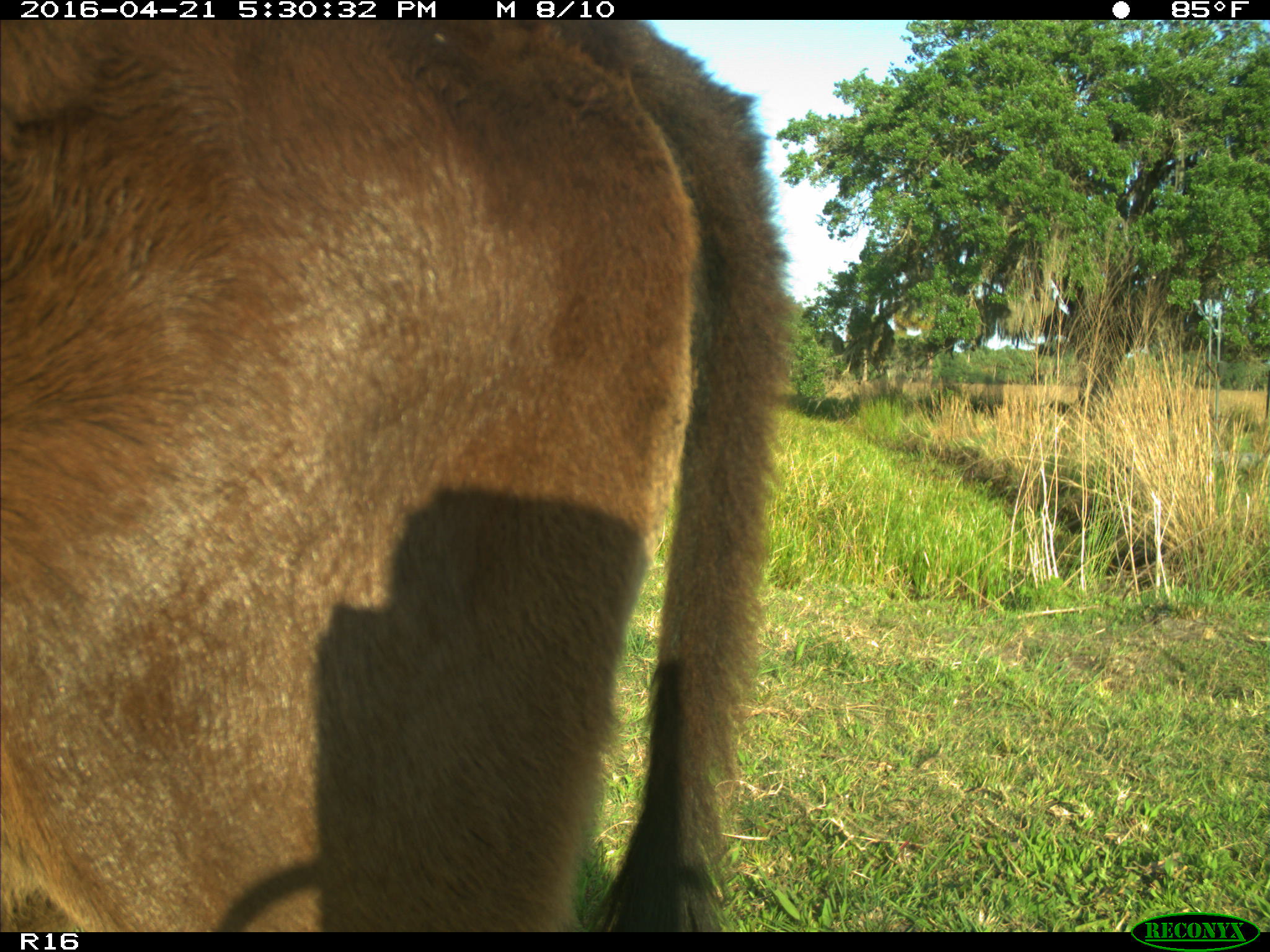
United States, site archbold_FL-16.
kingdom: Animalia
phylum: Chordata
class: Mammalia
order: Artiodactyla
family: Bovidae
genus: Bos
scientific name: Bos taurus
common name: domestic cow